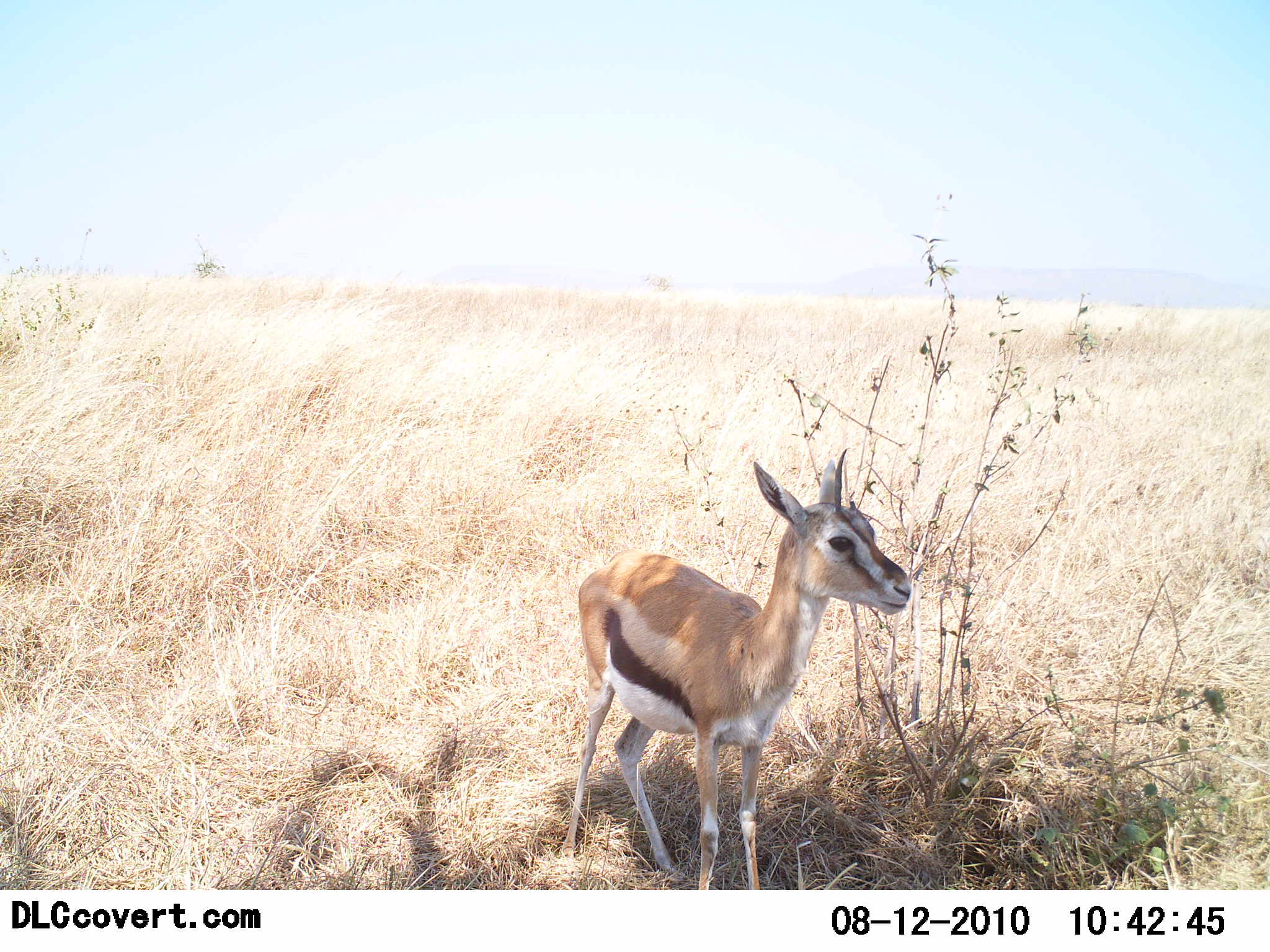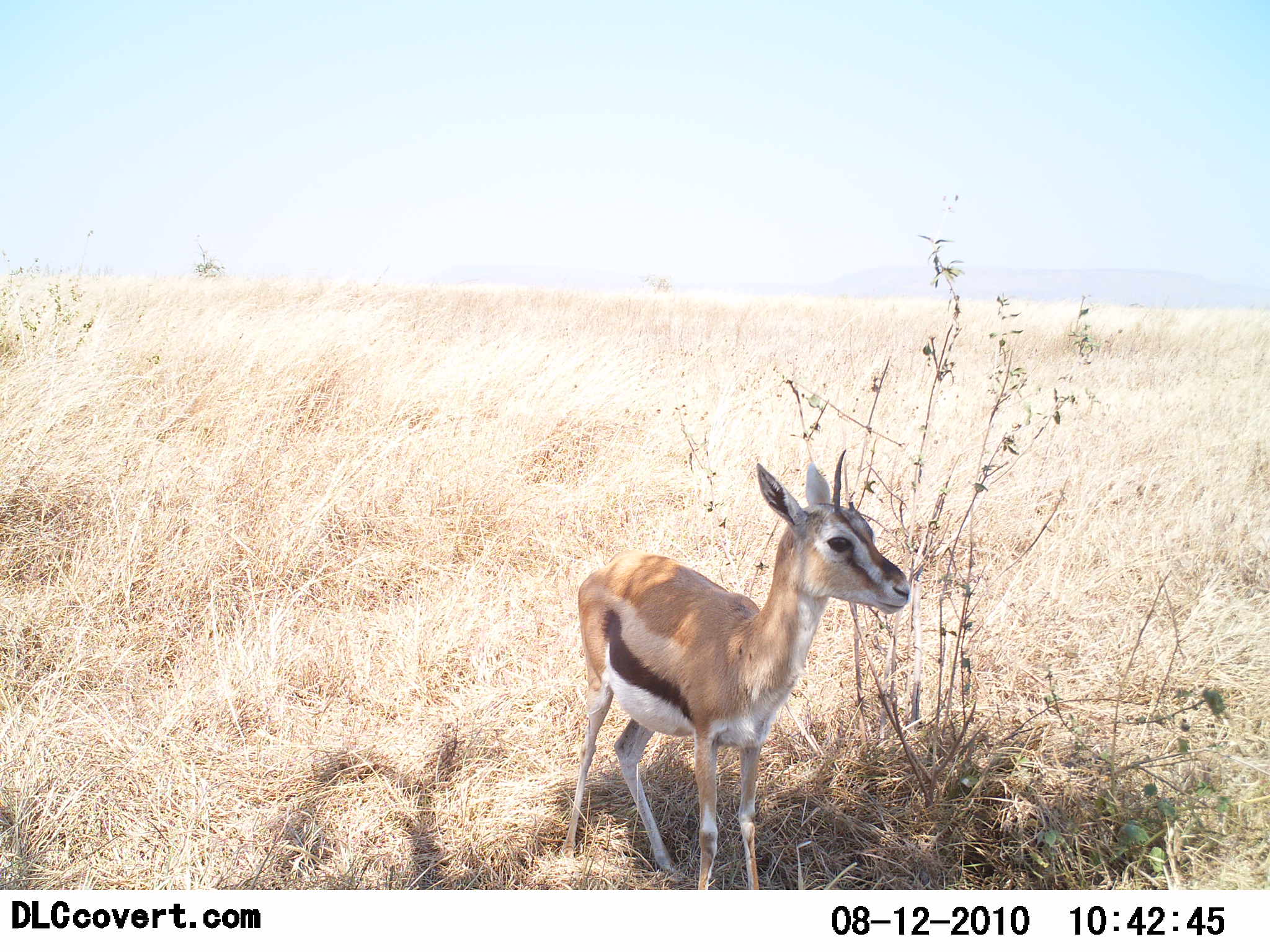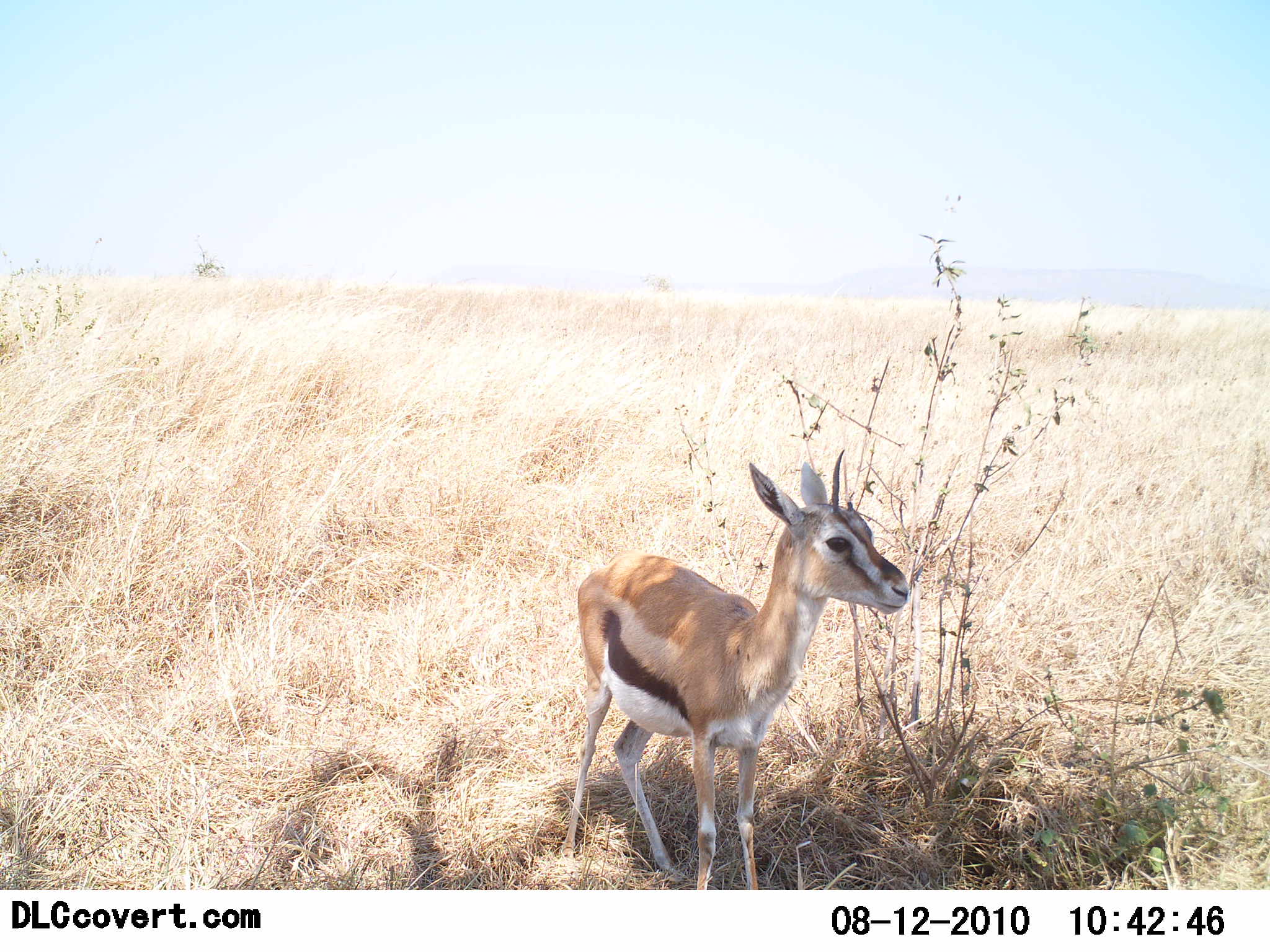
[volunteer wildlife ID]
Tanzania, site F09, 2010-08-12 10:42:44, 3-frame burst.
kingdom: Animalia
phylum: Chordata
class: Mammalia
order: Artiodactyla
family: Bovidae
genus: Eudorcas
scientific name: Eudorcas thomsonii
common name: thomson's gazelle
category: gazellethomsons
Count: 1.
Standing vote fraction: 100%.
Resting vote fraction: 0%.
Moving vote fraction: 0%.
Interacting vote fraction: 0%.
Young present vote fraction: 19%.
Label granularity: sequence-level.